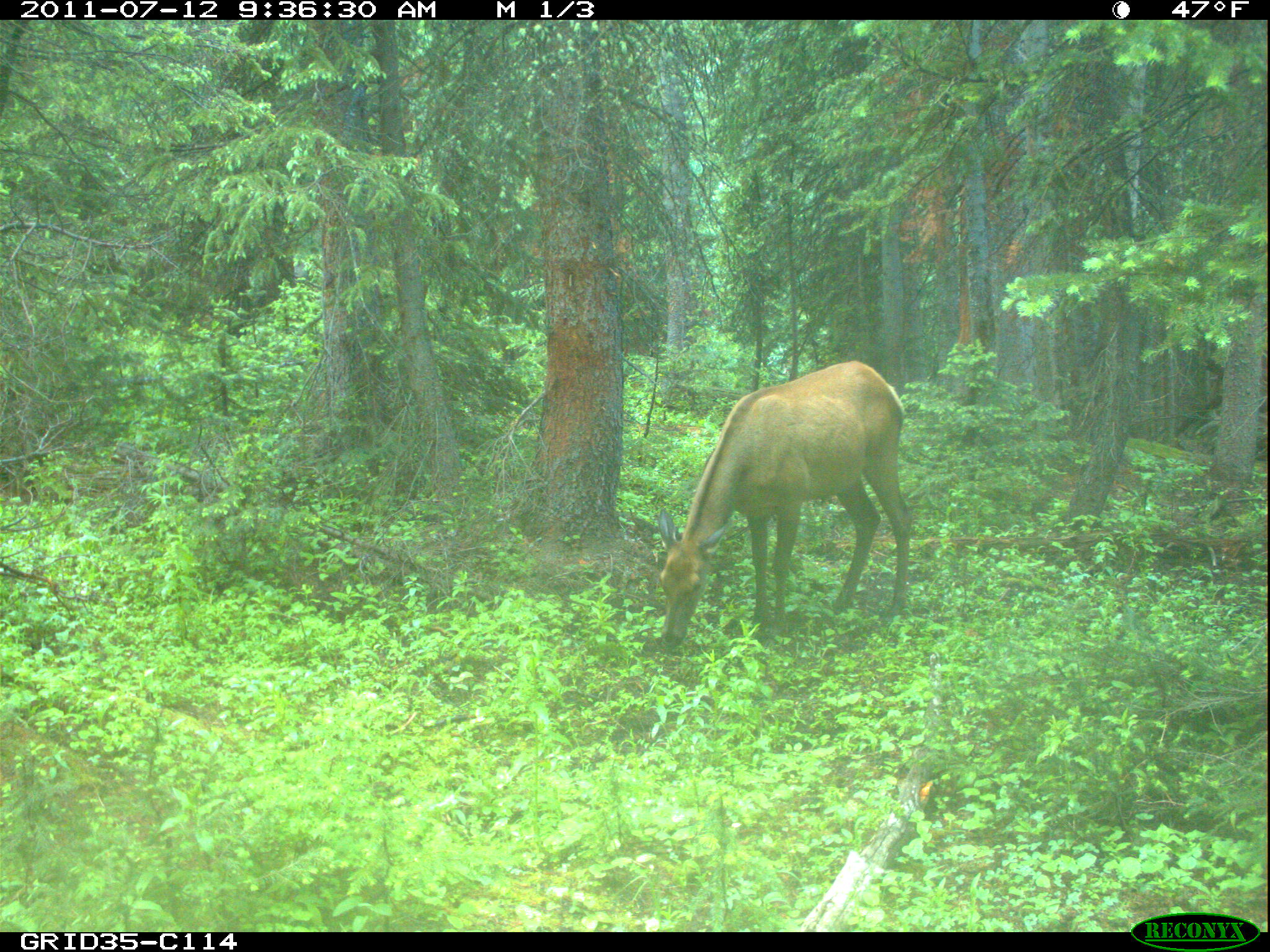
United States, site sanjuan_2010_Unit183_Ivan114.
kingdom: Animalia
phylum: Chordata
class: Mammalia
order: Artiodactyla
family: Cervidae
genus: Cervus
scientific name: Cervus elaphus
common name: red deer